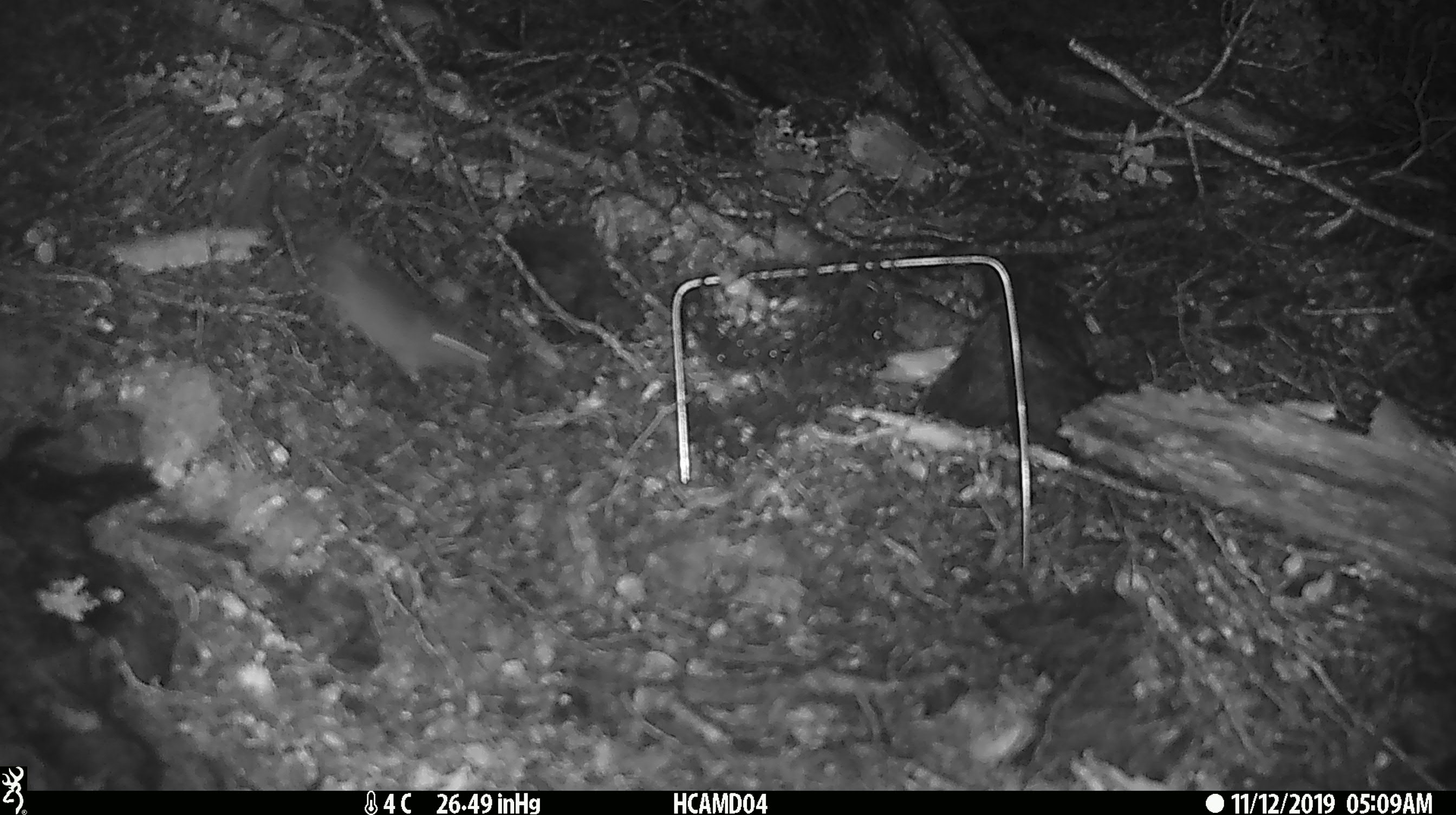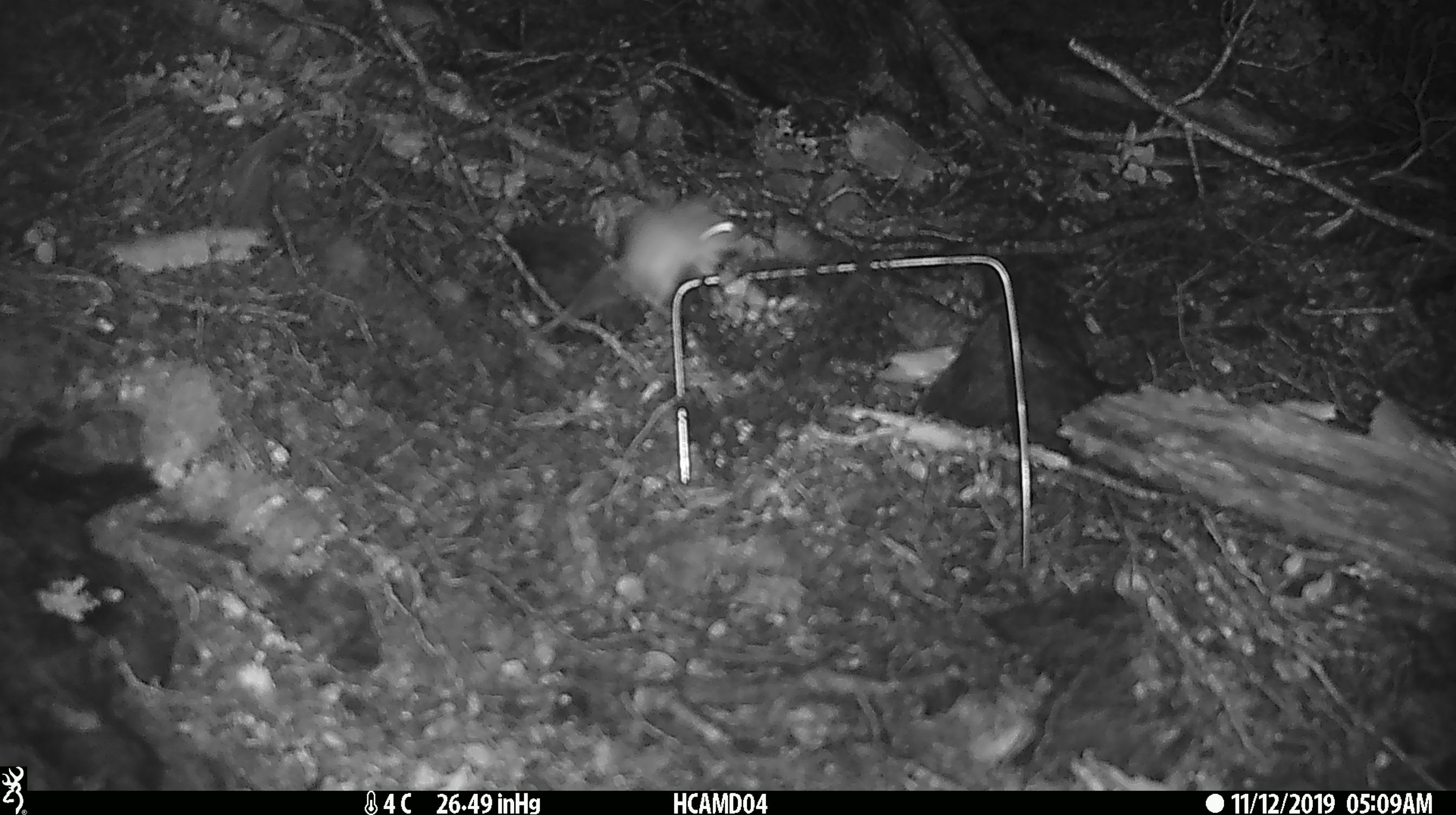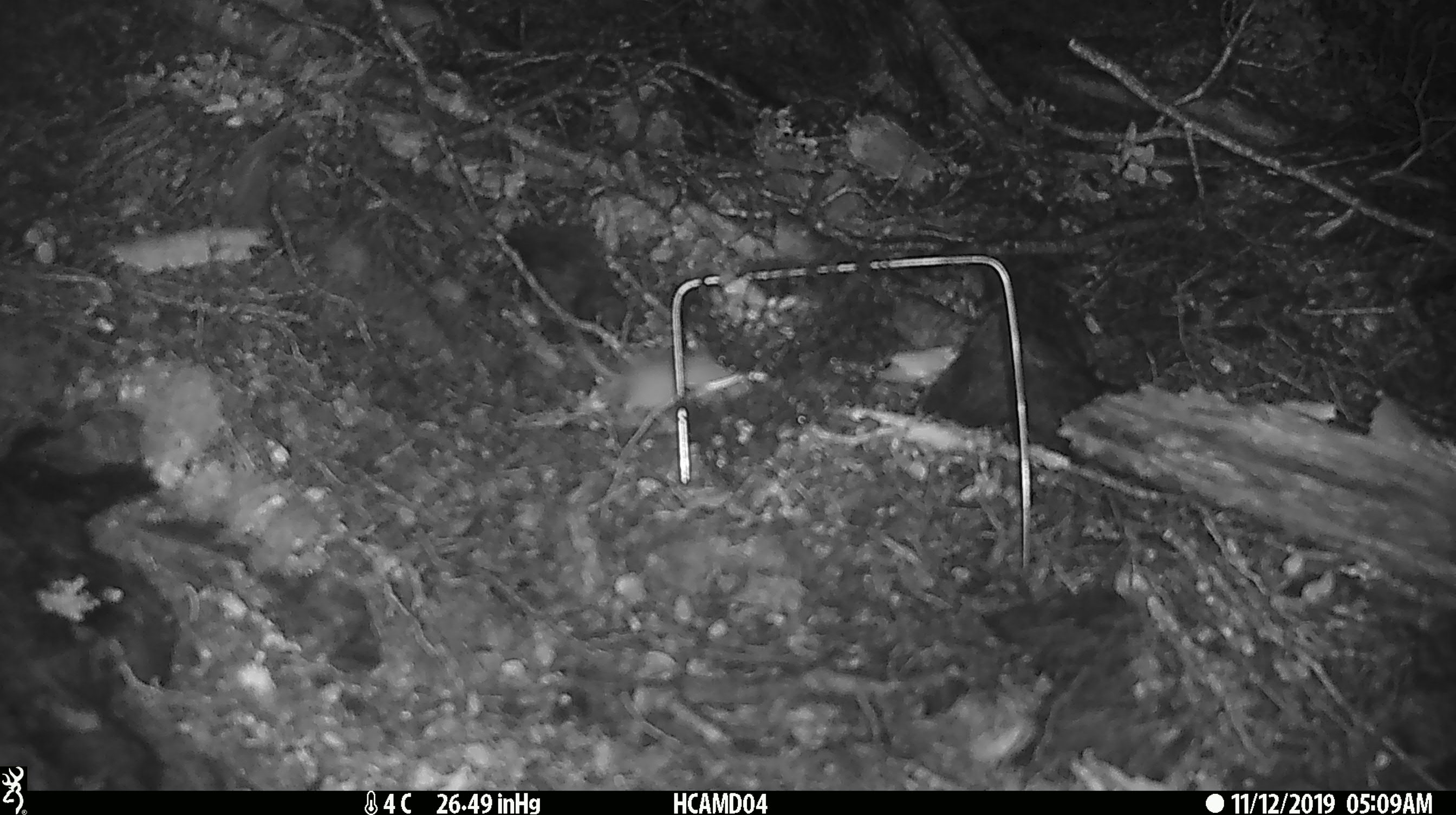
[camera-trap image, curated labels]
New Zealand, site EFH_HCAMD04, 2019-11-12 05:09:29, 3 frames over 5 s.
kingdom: Animalia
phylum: Chordata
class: Mammalia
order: Rodentia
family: Muridae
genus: Mus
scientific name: Mus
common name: mouse